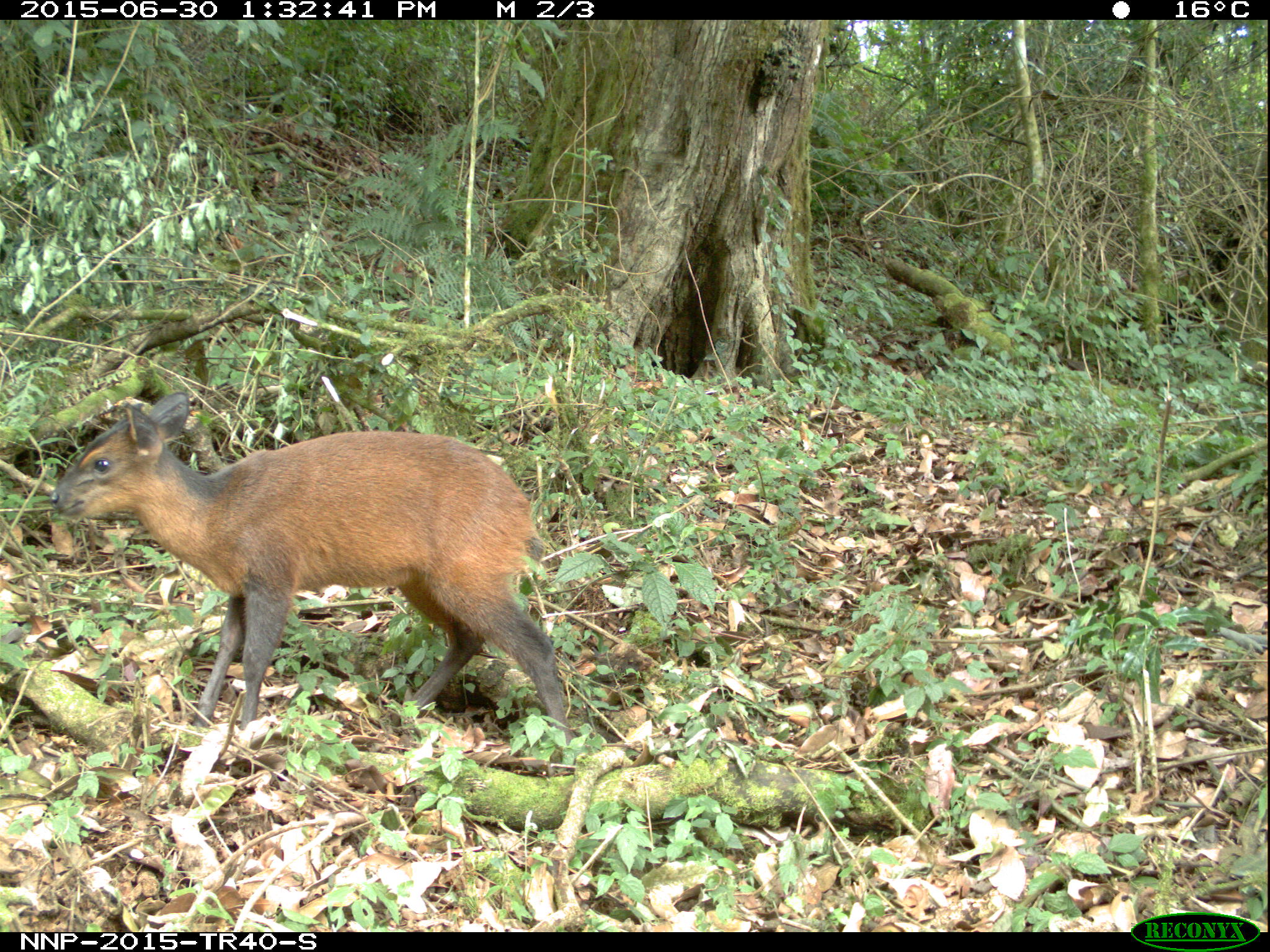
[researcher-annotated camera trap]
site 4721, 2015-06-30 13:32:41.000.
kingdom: Animalia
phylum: Chordata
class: Mammalia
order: Artiodactyla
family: Bovidae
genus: Cephalophus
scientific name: Cephalophus nigrifrons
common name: black-fronted duiker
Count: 1.